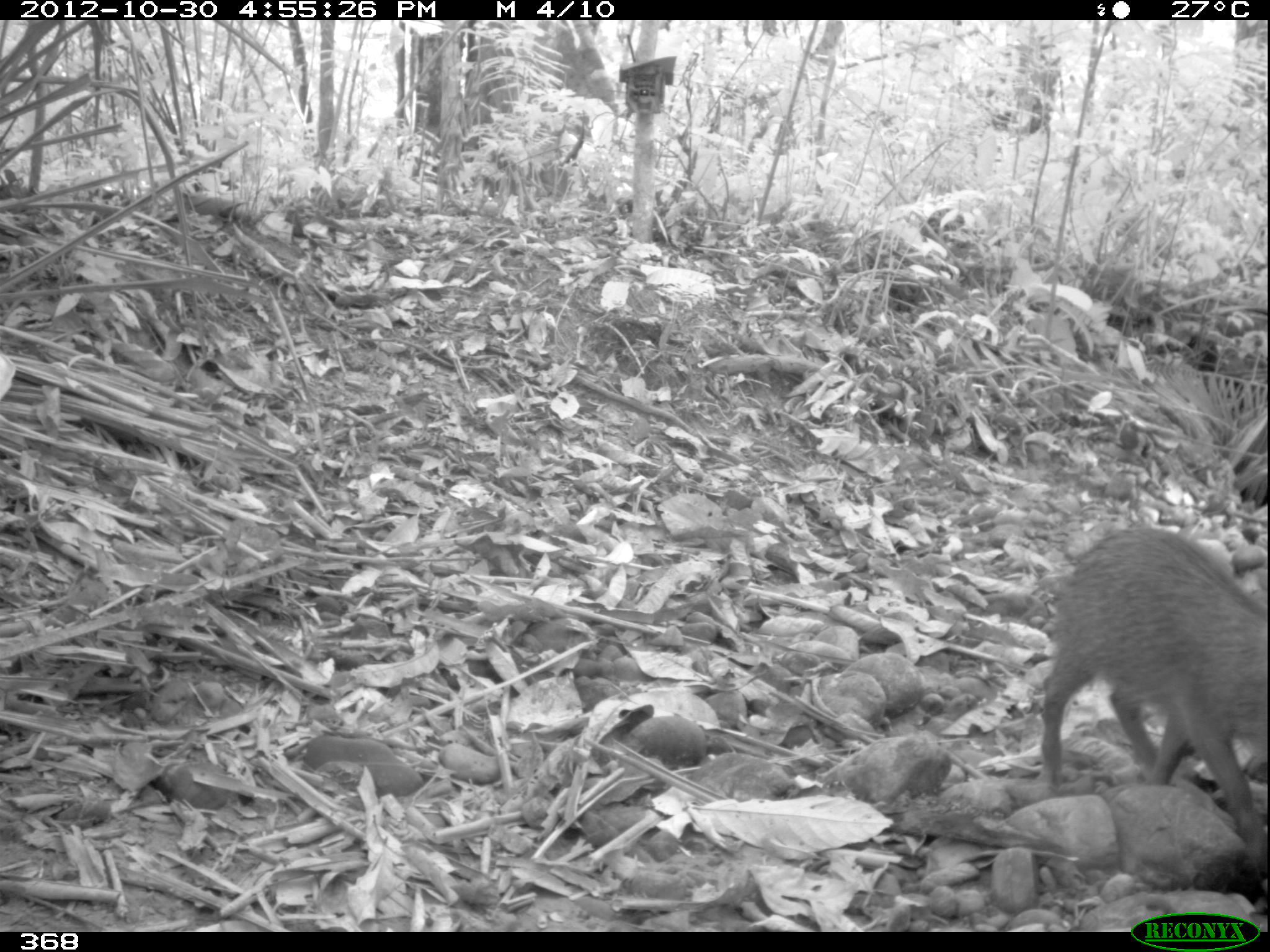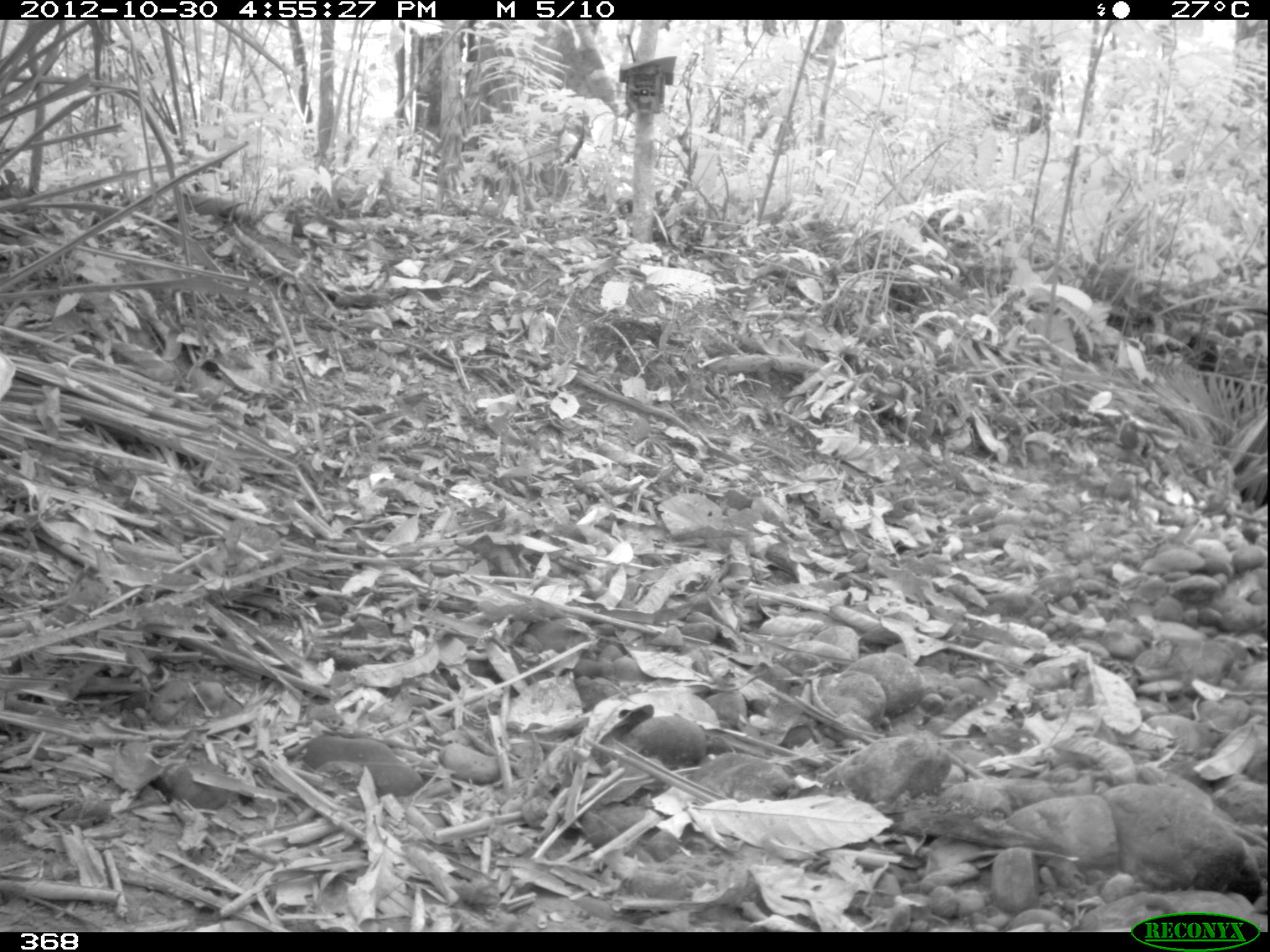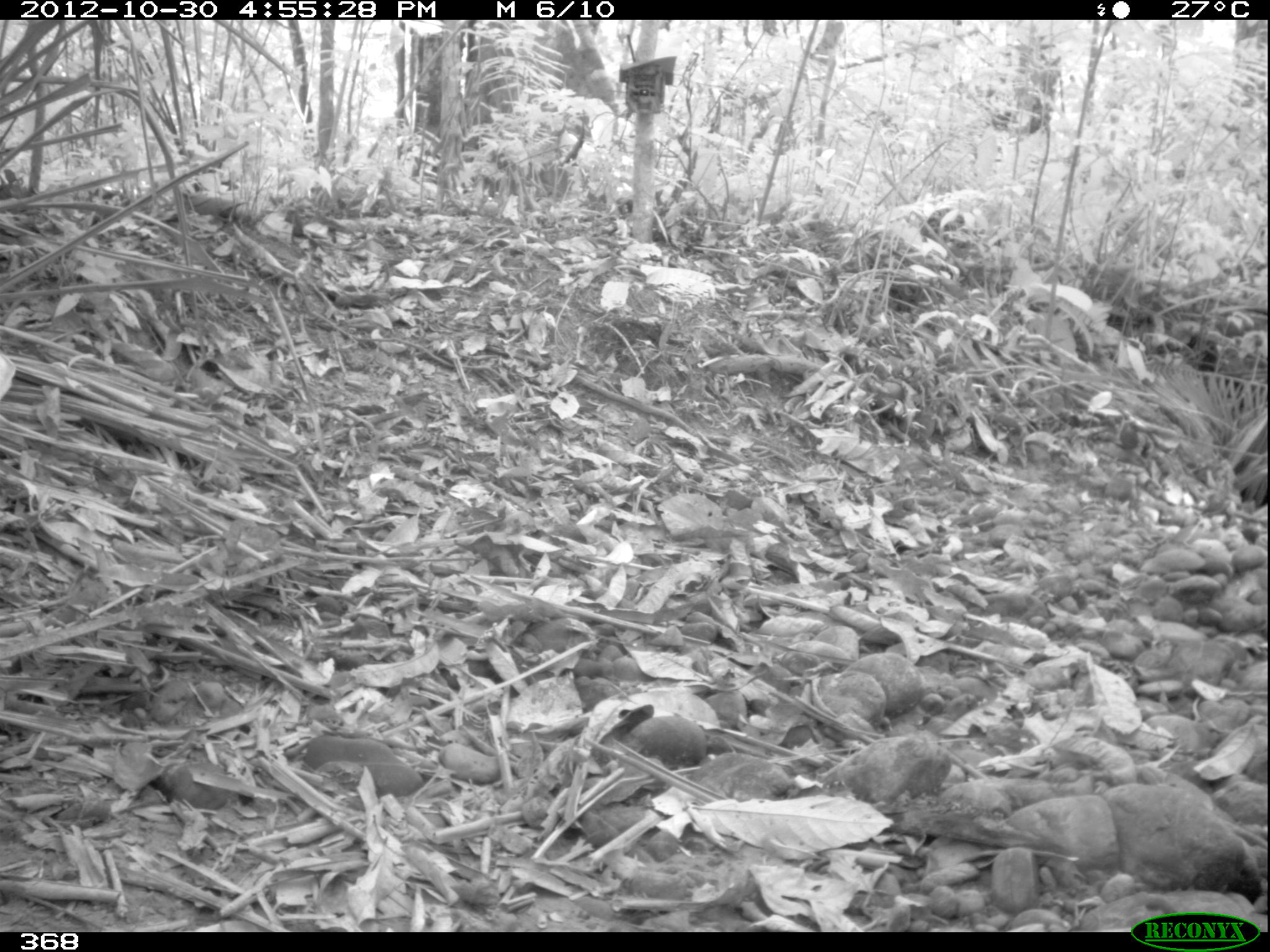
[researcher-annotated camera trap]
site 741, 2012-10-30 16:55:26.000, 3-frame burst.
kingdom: Animalia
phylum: Chordata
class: Mammalia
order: Artiodactyla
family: Tayassuidae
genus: Tayassu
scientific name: Tayassu pecari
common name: white-lipped peccary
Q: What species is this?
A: Tayassu pecari (white-lipped peccary).